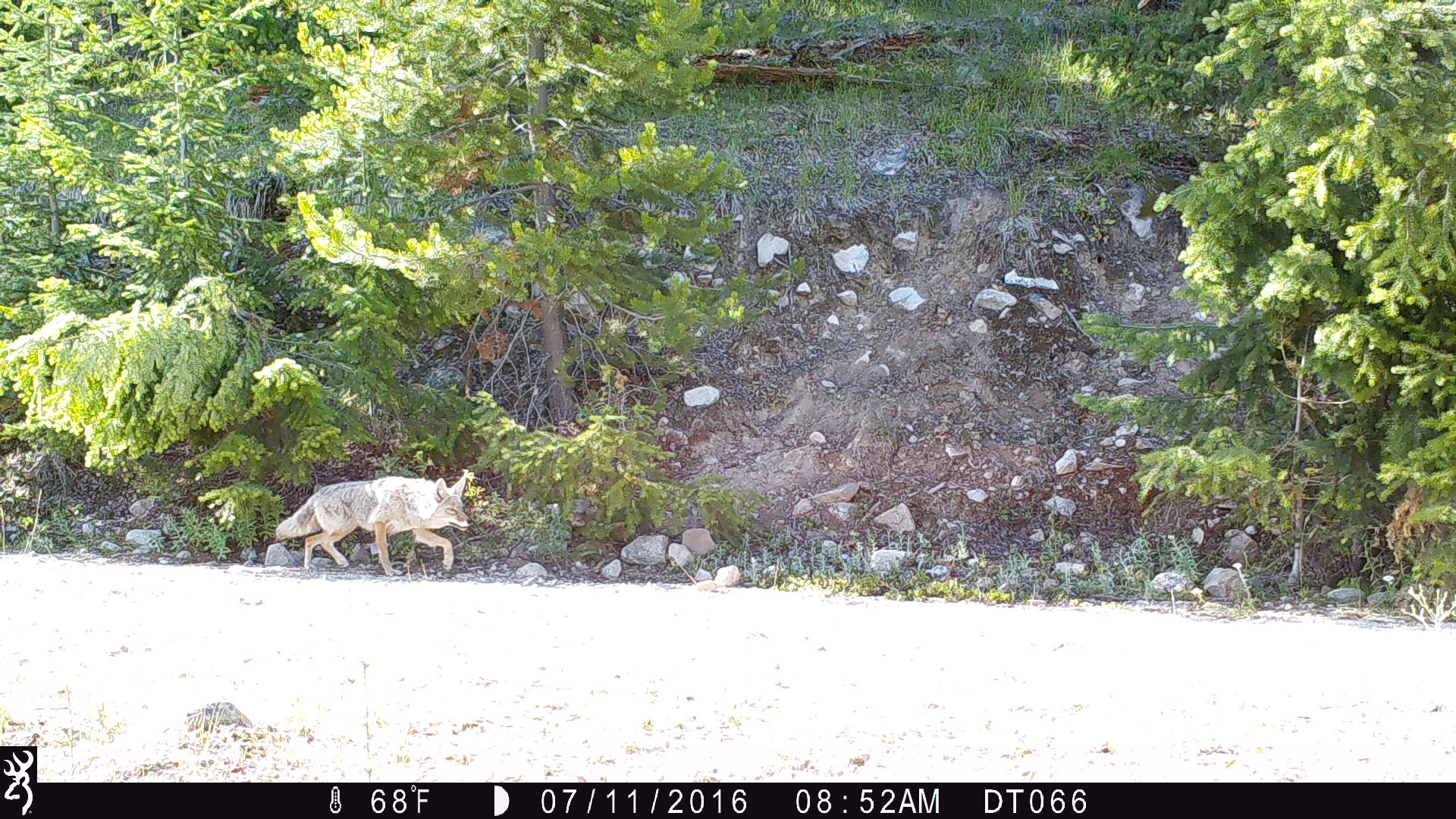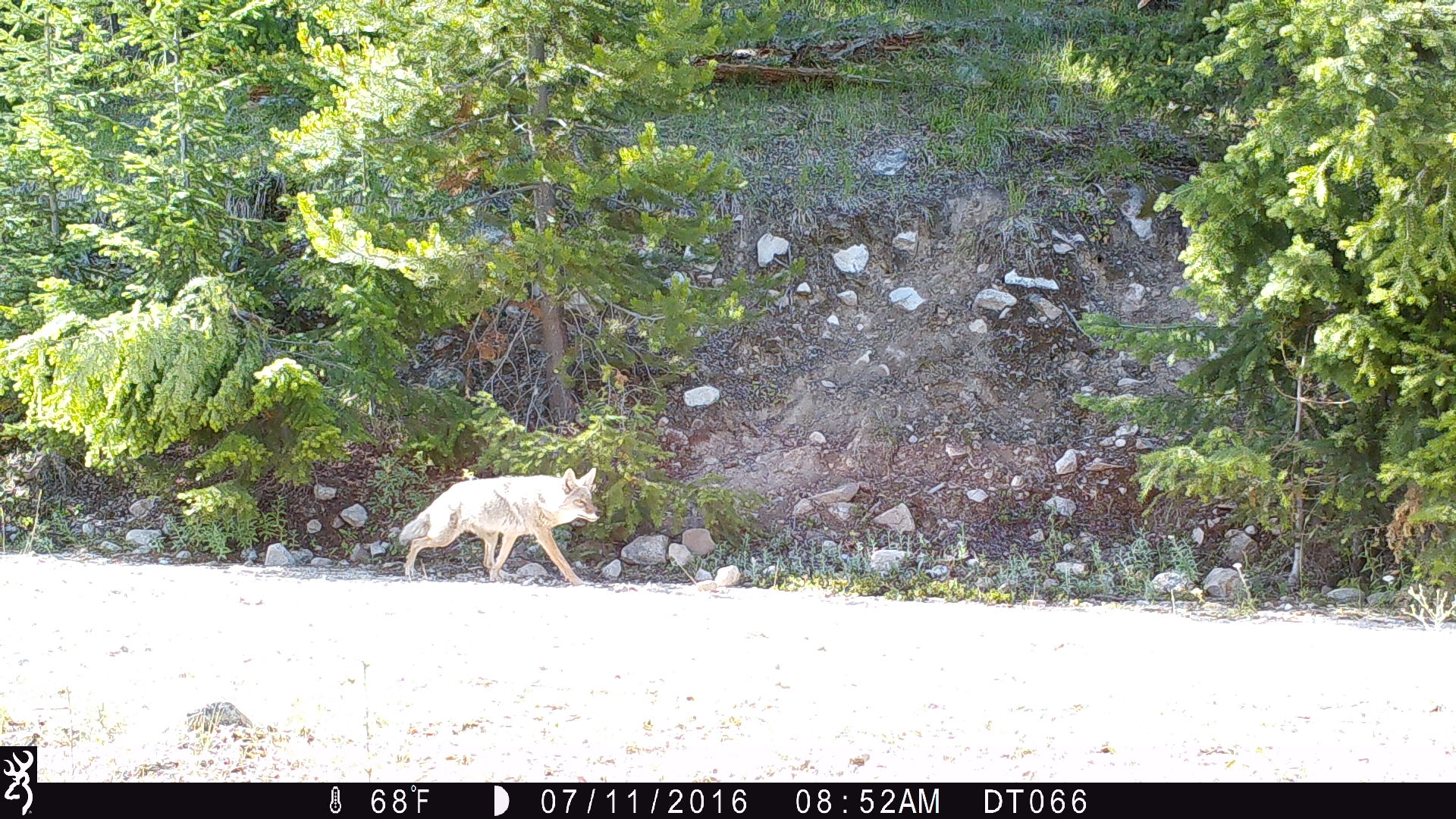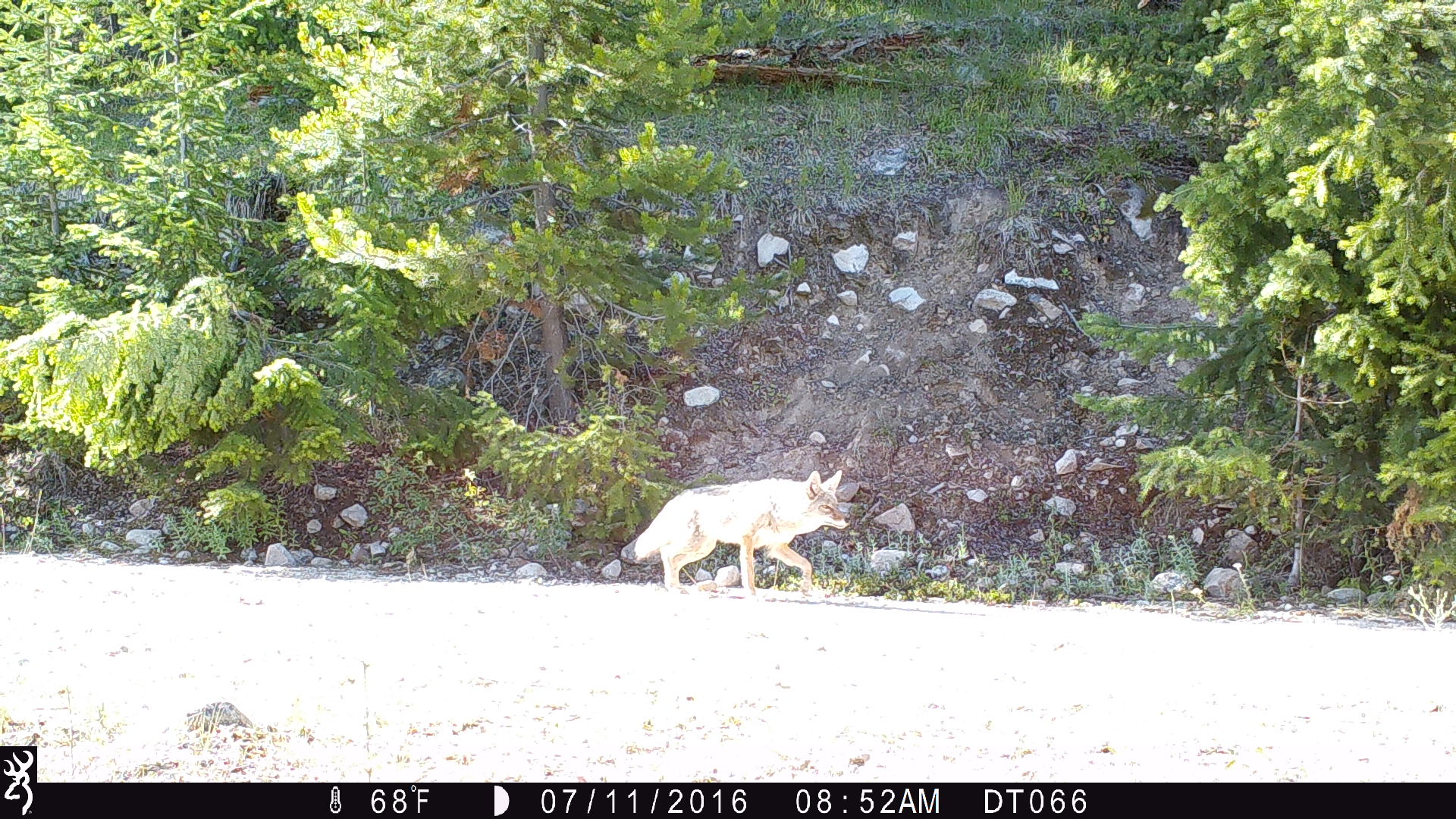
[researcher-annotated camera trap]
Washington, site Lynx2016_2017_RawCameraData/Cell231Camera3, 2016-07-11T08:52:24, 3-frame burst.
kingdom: Animalia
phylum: Chordata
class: Mammalia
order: Carnivora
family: Canidae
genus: Canis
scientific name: Canis latrans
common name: coyote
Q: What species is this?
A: Canis latrans (coyote).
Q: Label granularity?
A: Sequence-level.